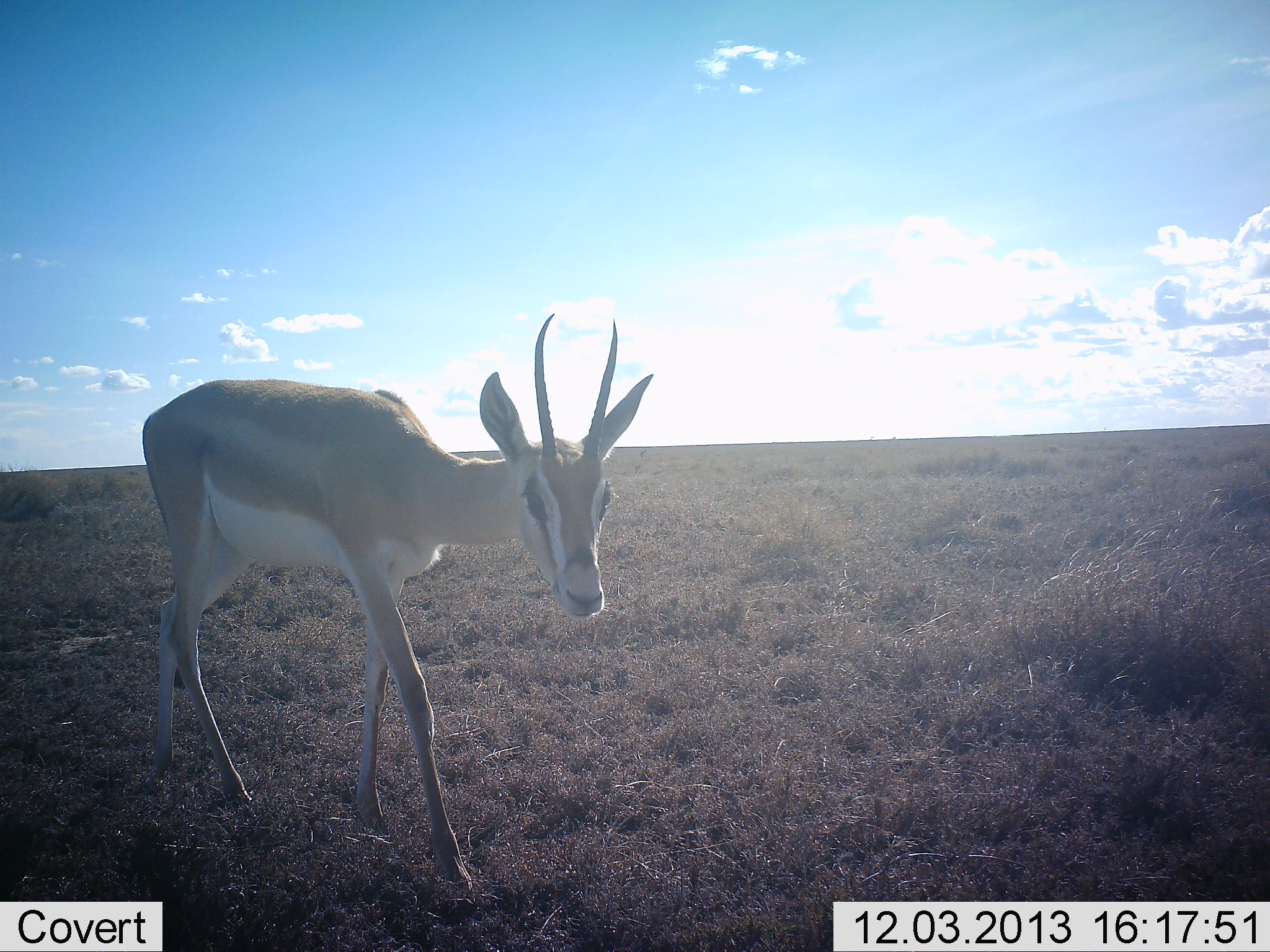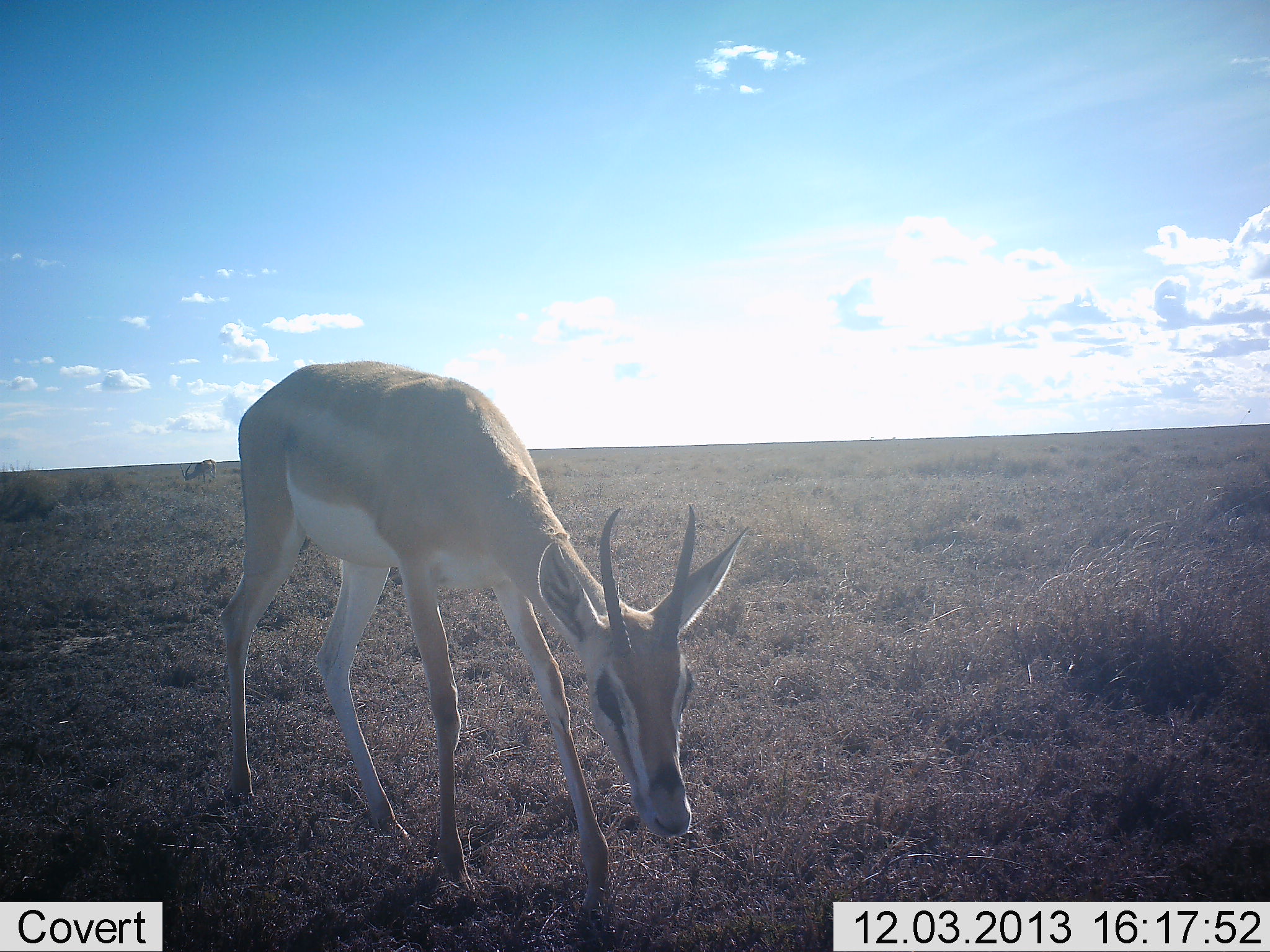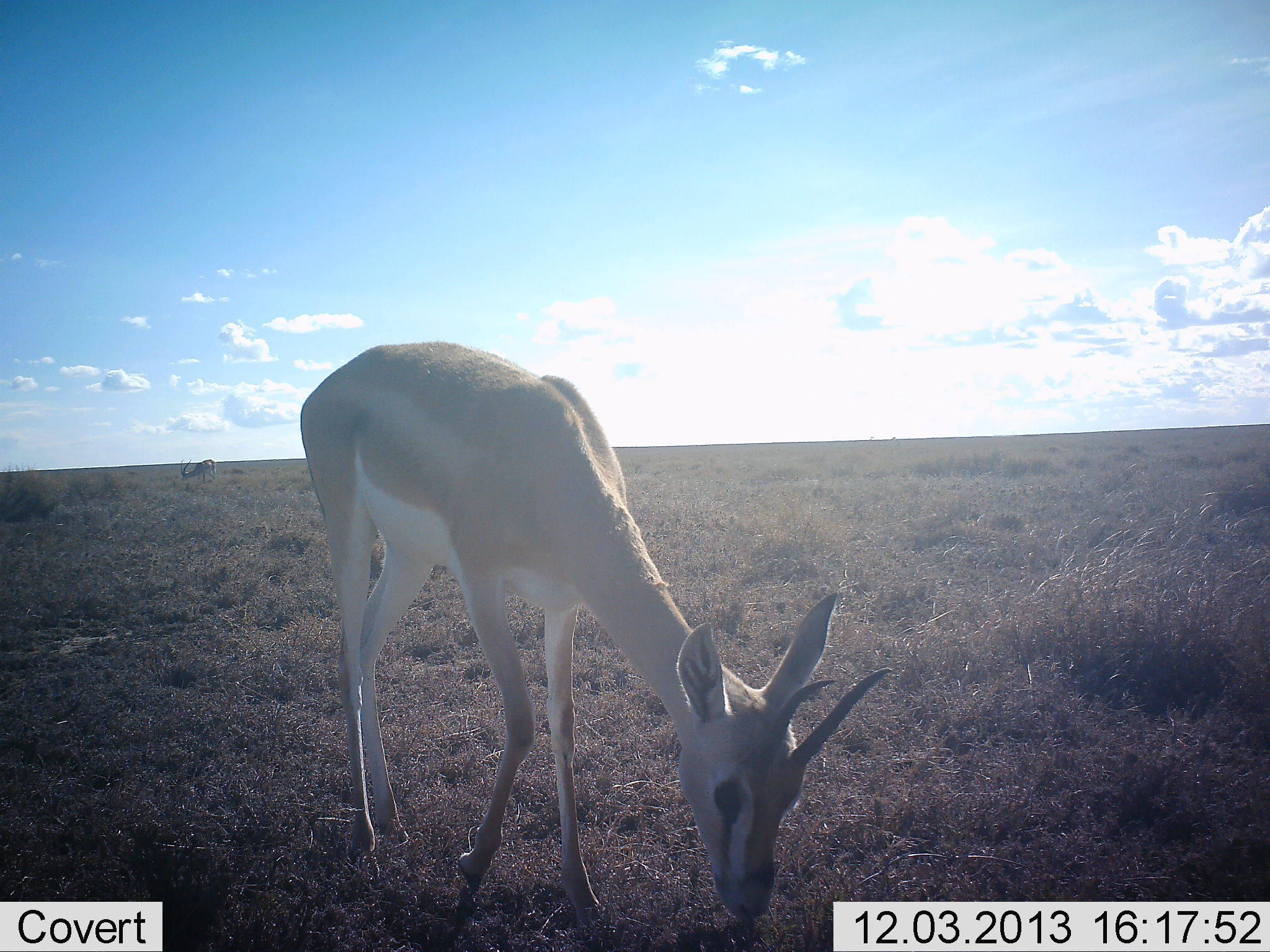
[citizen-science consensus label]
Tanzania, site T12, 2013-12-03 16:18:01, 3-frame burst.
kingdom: Animalia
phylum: Chordata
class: Mammalia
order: Artiodactyla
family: Bovidae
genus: Nanger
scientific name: Nanger granti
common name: grant's gazelle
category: gazellegrants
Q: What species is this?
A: Gazellegrants (grant's gazelle) (Nanger granti).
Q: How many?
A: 1.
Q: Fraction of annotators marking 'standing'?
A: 36%.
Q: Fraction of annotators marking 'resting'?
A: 0%.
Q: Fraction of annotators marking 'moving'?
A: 64%.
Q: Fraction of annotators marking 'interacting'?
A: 0%.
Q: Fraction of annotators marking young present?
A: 0%.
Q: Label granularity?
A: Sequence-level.